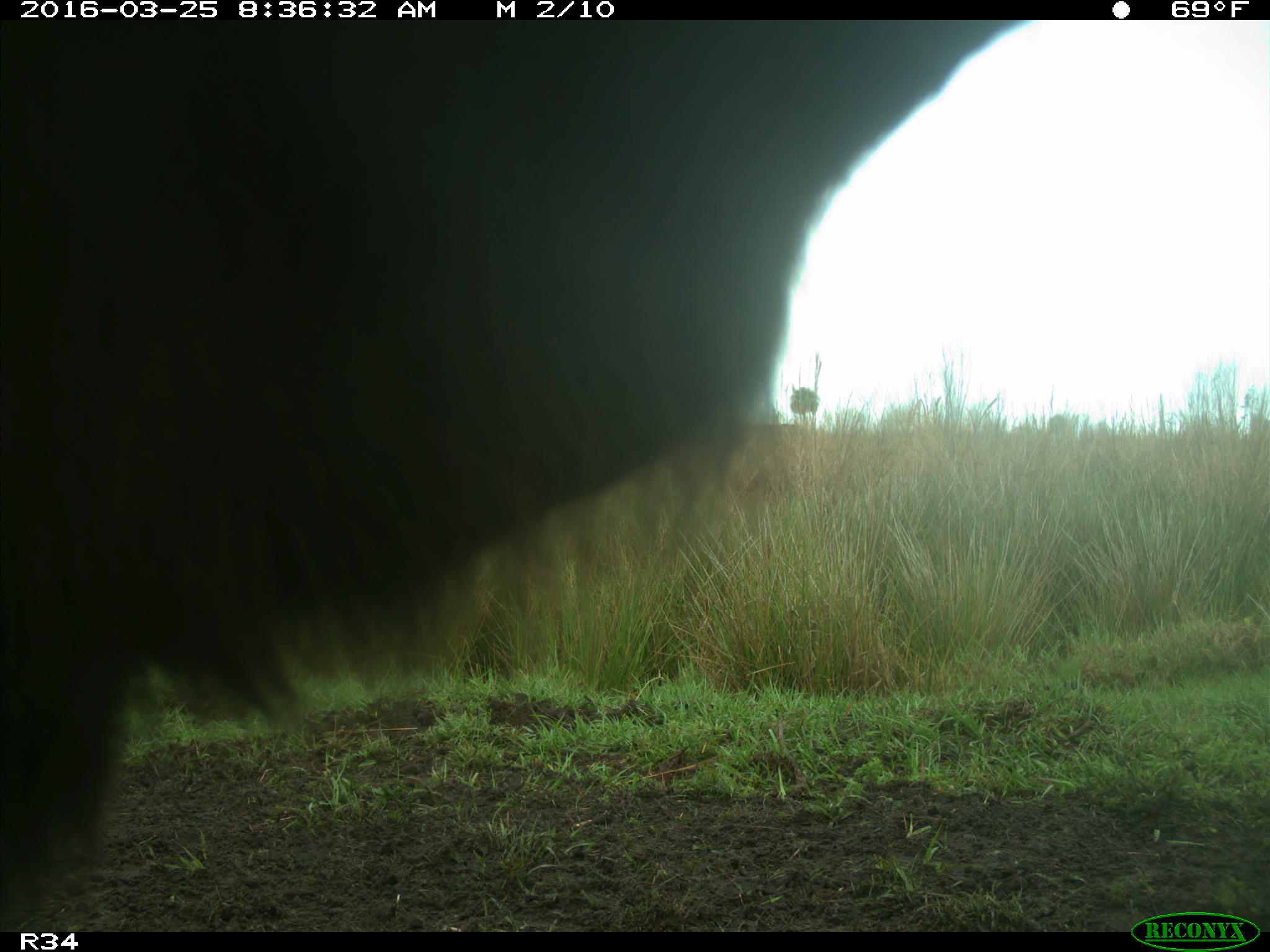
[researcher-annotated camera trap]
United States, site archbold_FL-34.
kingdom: Animalia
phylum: Chordata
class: Mammalia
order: Artiodactyla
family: Bovidae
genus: Bos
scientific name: Bos taurus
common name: domestic cow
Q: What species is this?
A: Bos taurus (domestic cow).